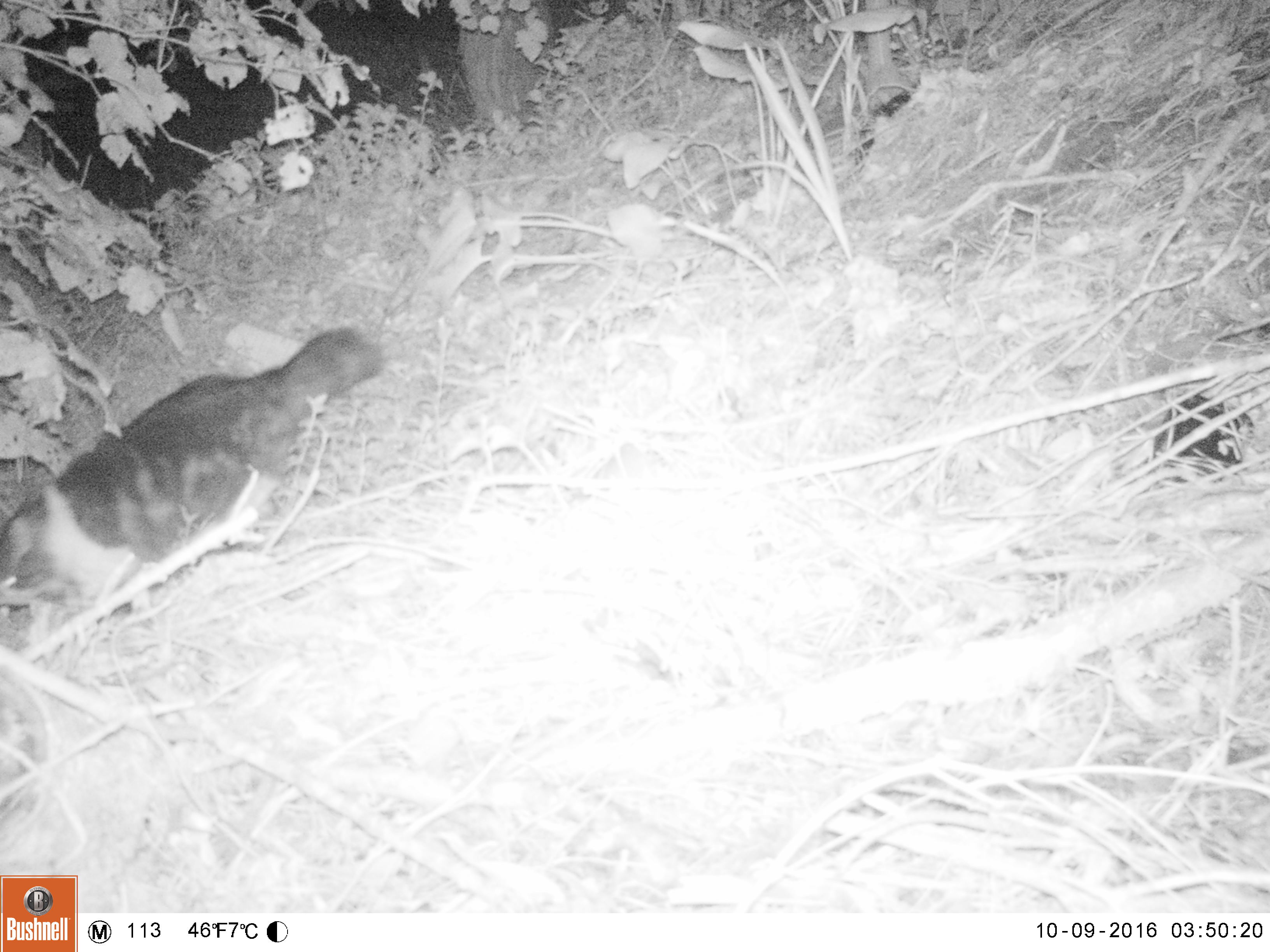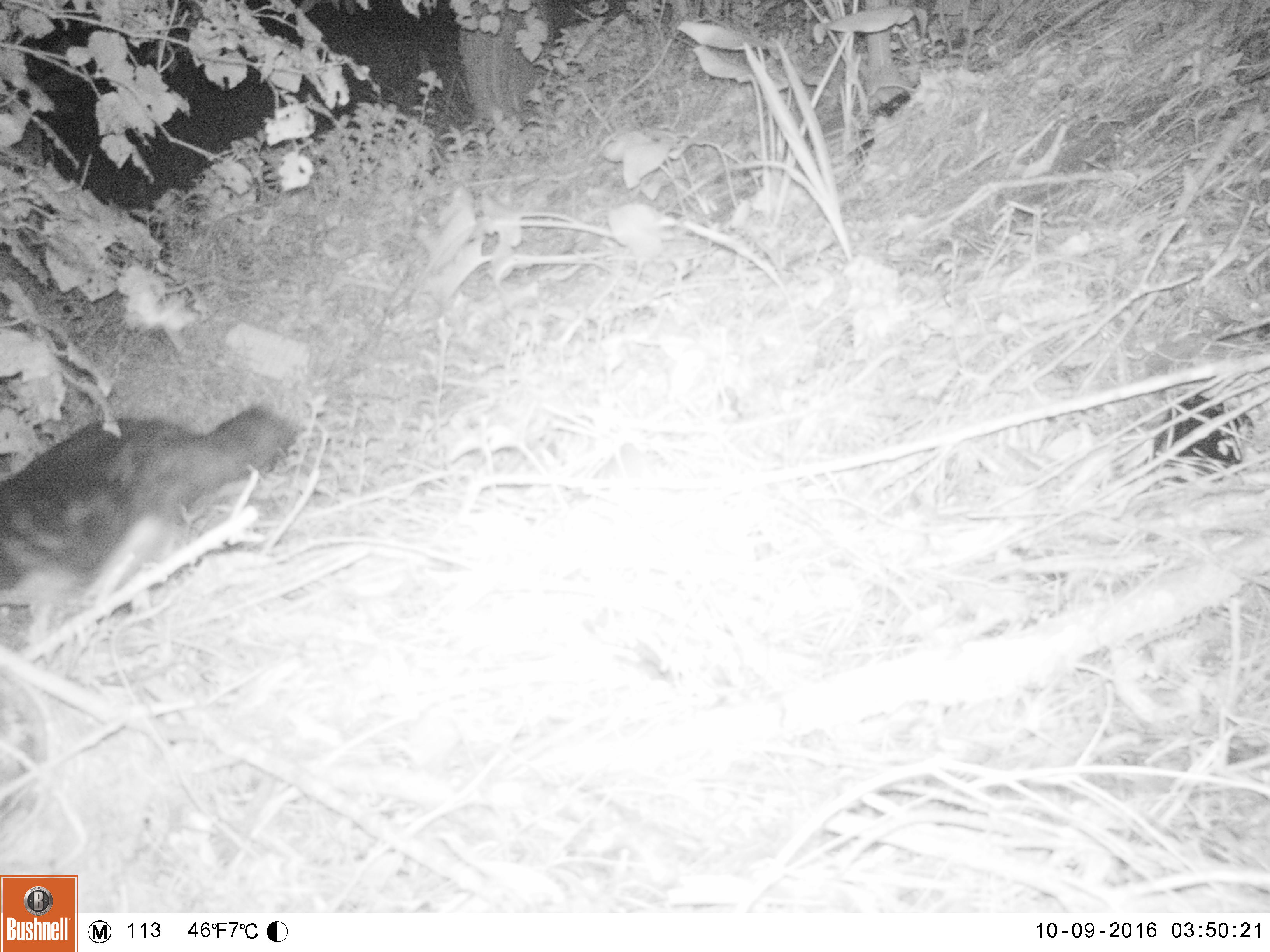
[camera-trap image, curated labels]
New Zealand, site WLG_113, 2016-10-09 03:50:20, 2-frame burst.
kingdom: Animalia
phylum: Chordata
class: Mammalia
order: Carnivora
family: Felidae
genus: Felis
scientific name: Felis catus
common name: domestic cat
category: cat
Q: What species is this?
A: Cat (domestic cat) (Felis catus).